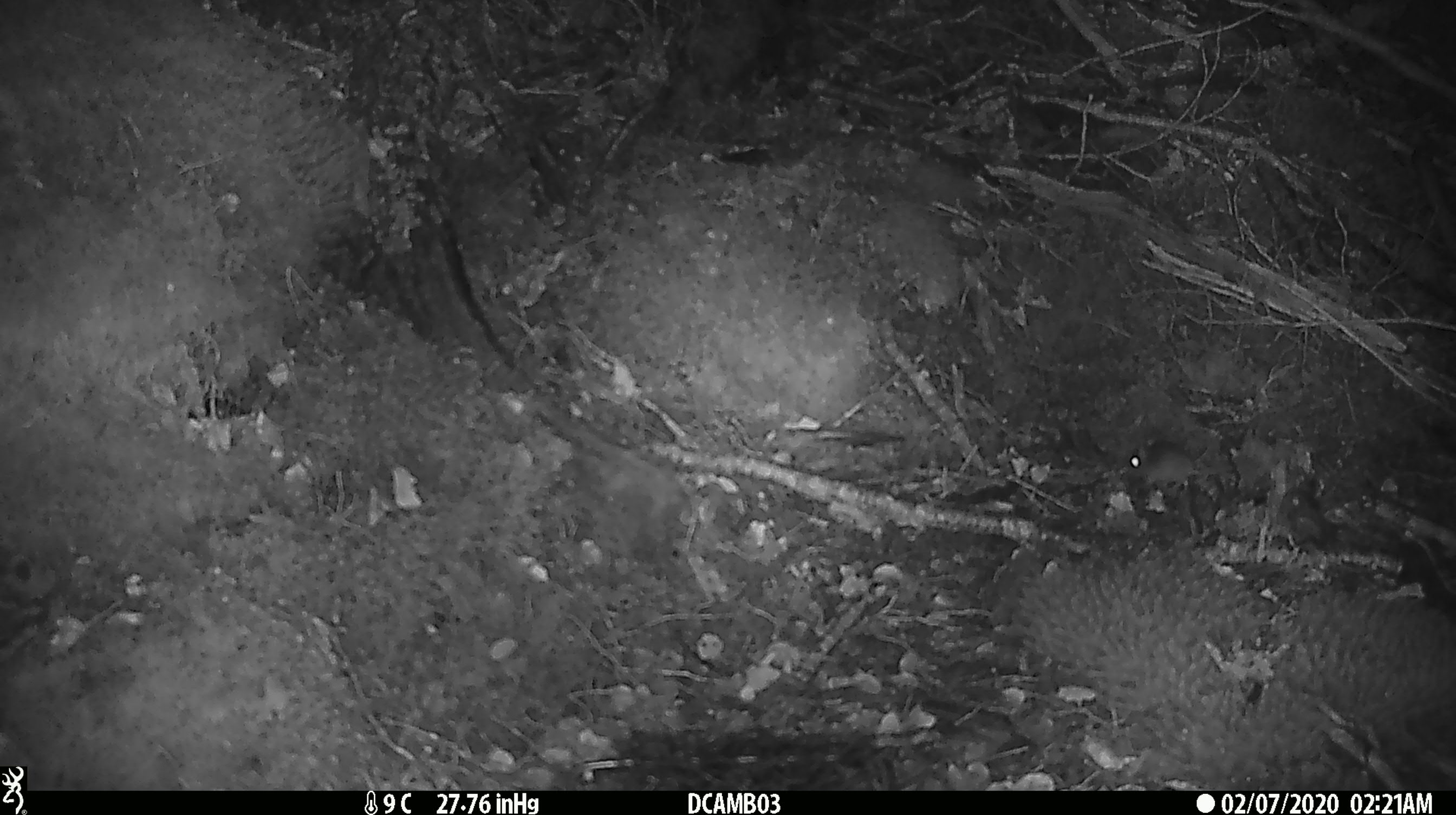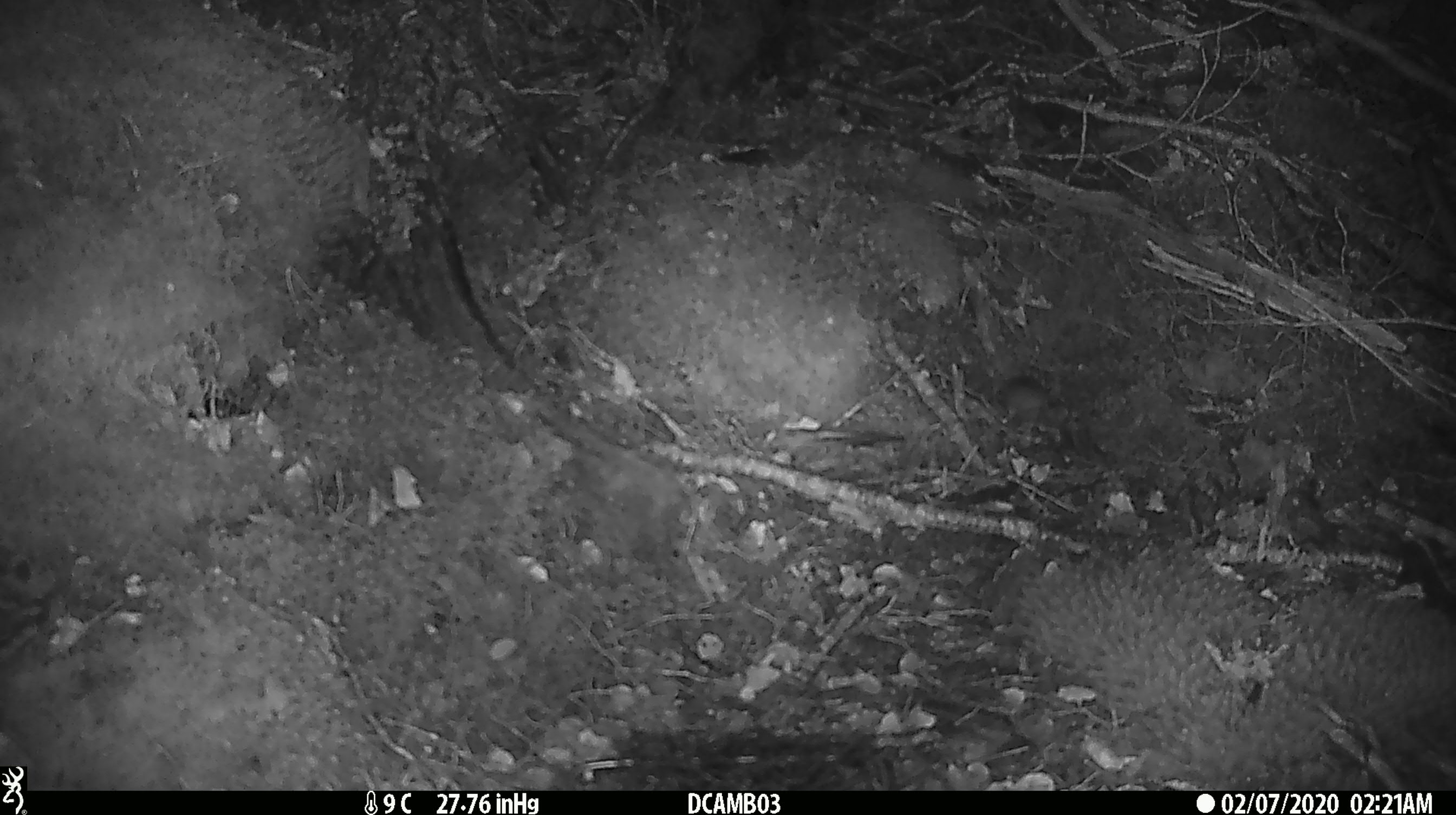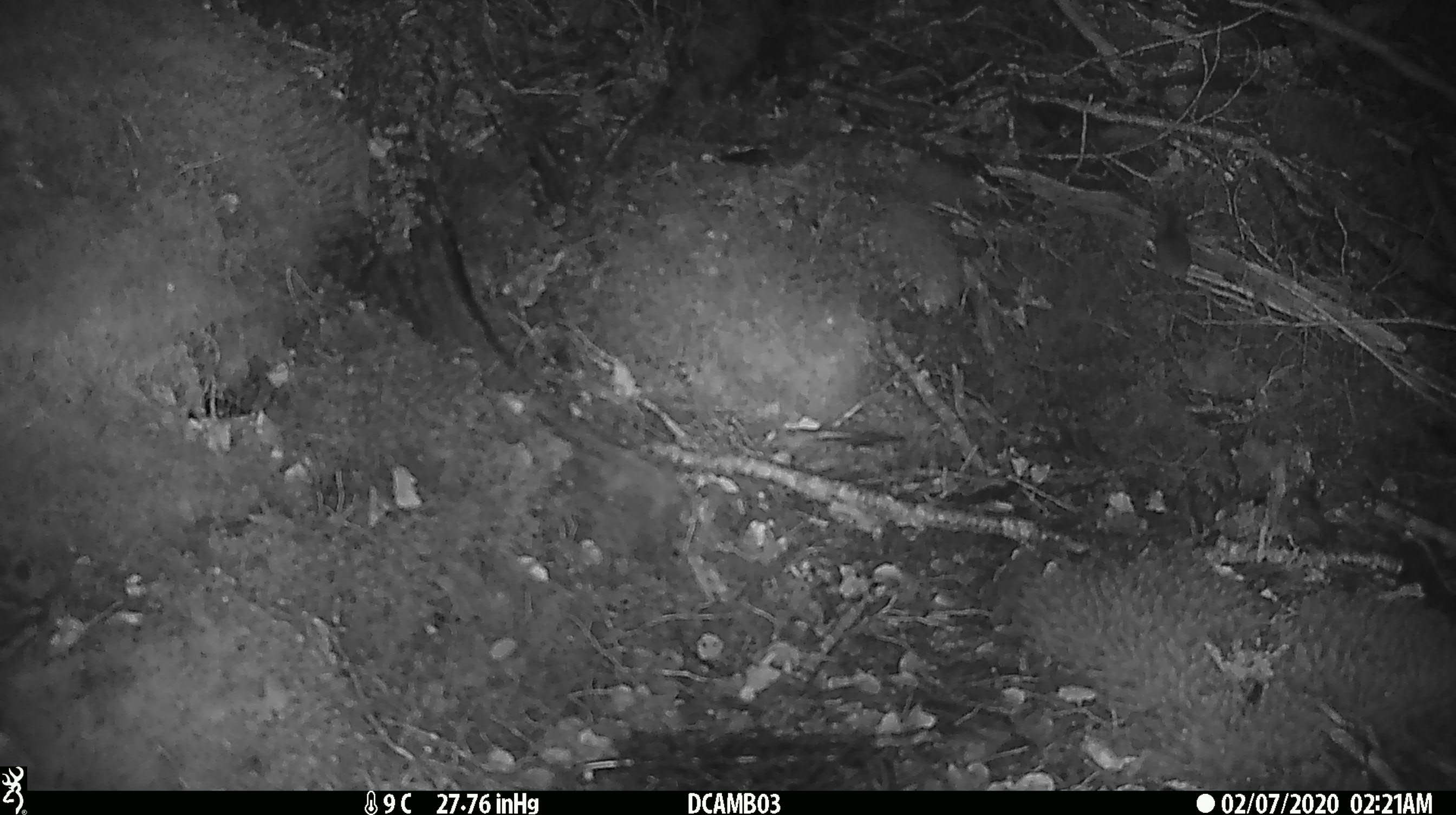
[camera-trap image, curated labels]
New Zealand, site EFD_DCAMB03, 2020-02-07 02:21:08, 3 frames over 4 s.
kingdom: Animalia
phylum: Chordata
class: Mammalia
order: Rodentia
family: Muridae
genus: Mus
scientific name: Mus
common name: mouse